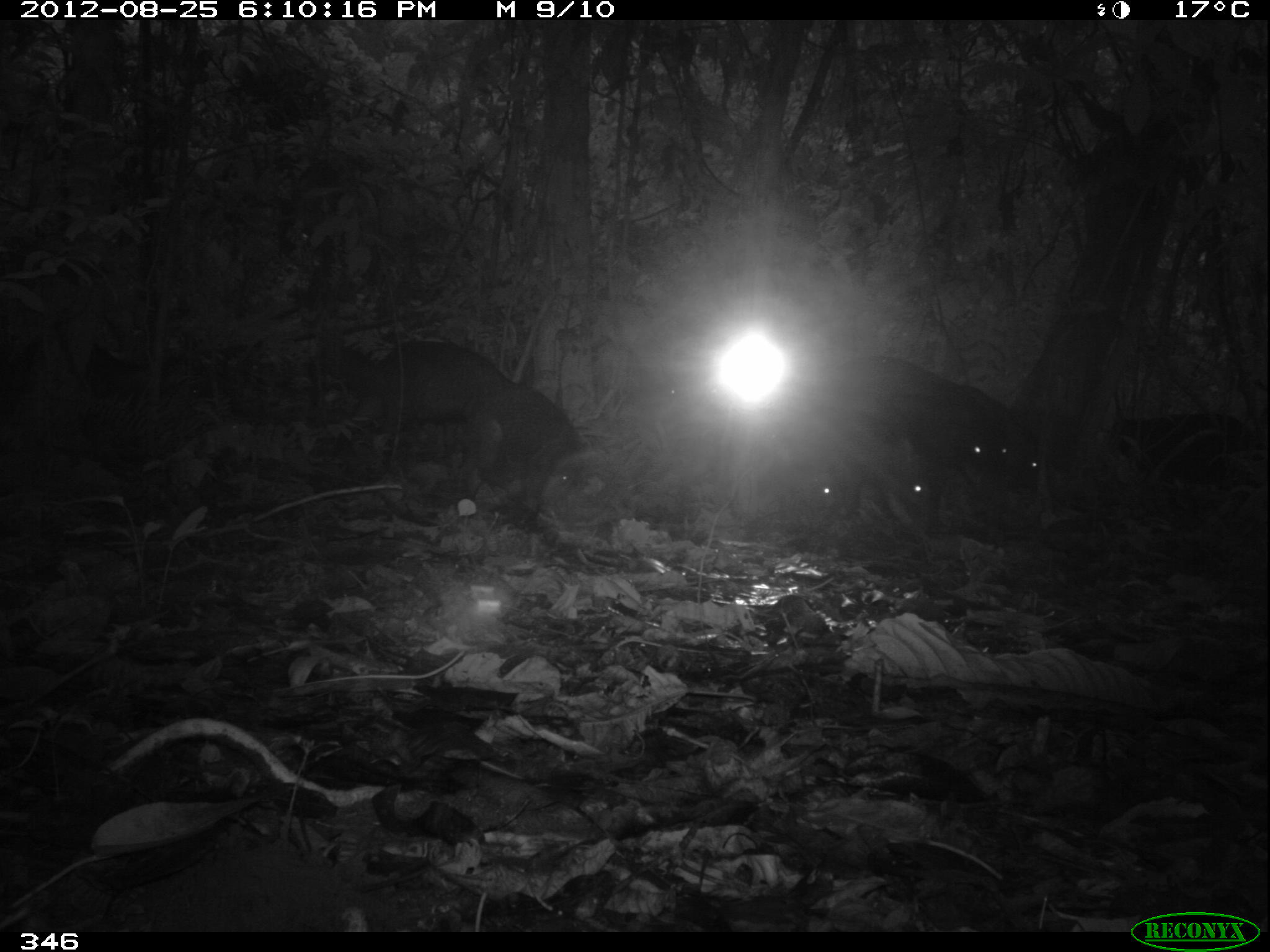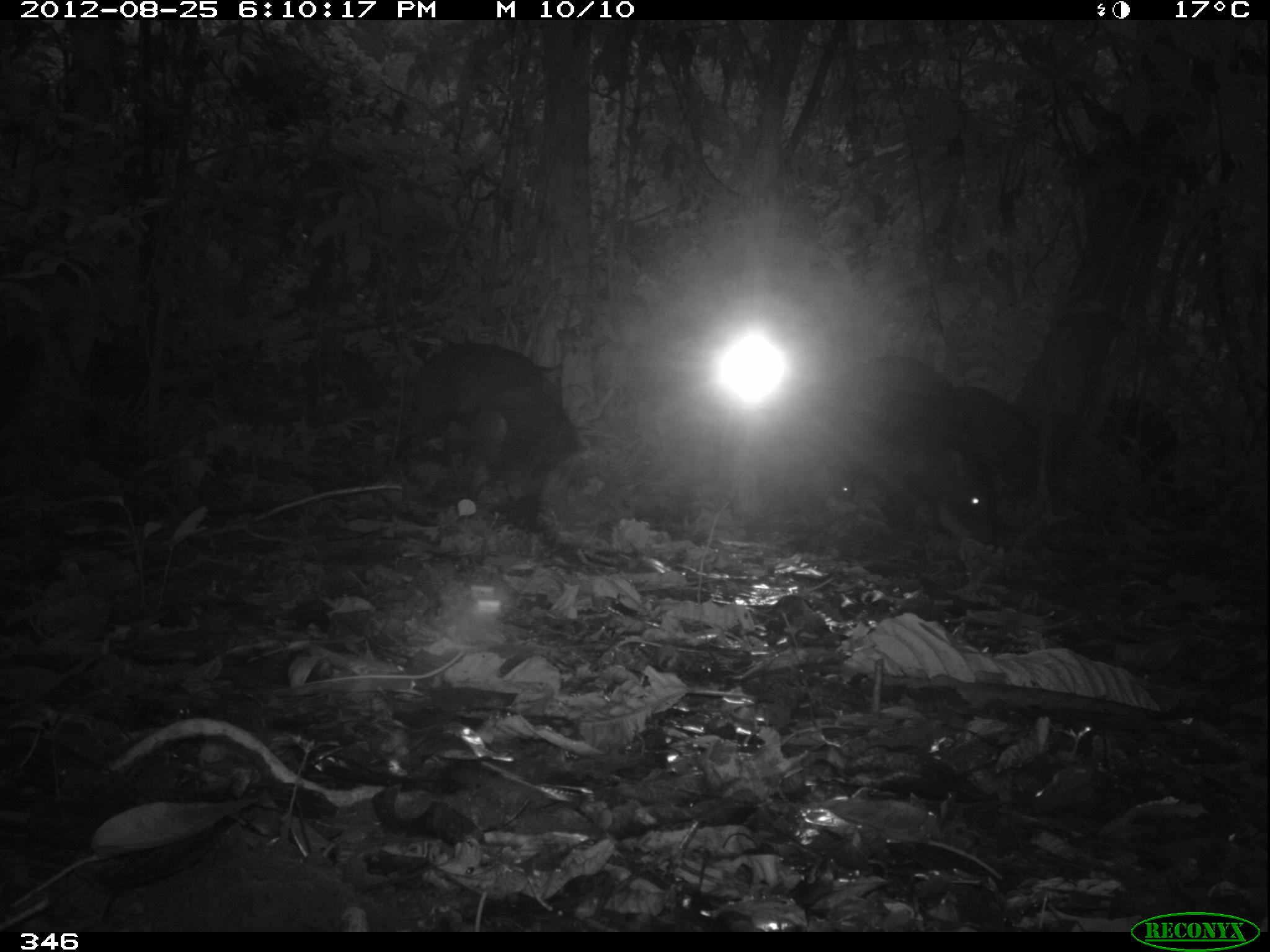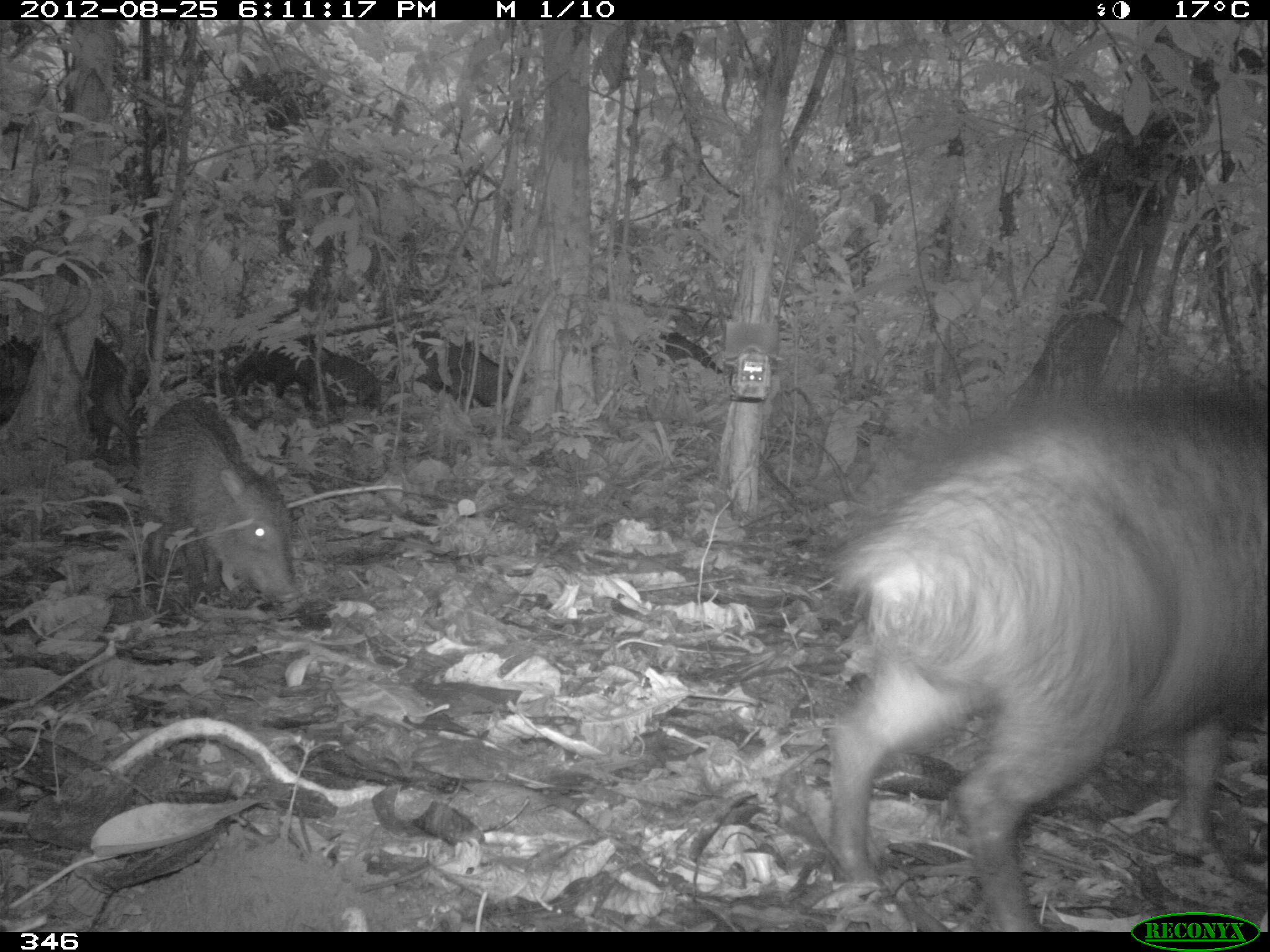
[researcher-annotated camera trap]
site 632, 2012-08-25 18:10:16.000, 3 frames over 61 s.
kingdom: Animalia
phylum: Chordata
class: Mammalia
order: Artiodactyla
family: Tayassuidae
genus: Tayassu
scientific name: Tayassu pecari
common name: white-lipped peccary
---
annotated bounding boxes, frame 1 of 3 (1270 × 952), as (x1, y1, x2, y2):
tayassu pecari: (368, 336, 591, 500); (827, 357, 1012, 532); (188, 330, 403, 432); (802, 411, 926, 554); (1114, 409, 1257, 486); (991, 407, 1040, 515); (782, 454, 844, 521)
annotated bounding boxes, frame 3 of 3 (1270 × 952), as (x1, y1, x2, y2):
tayassu pecari: (831, 377, 1262, 930); (140, 397, 295, 634); (0, 328, 144, 458); (228, 333, 380, 410); (408, 330, 518, 408); (647, 334, 722, 372)